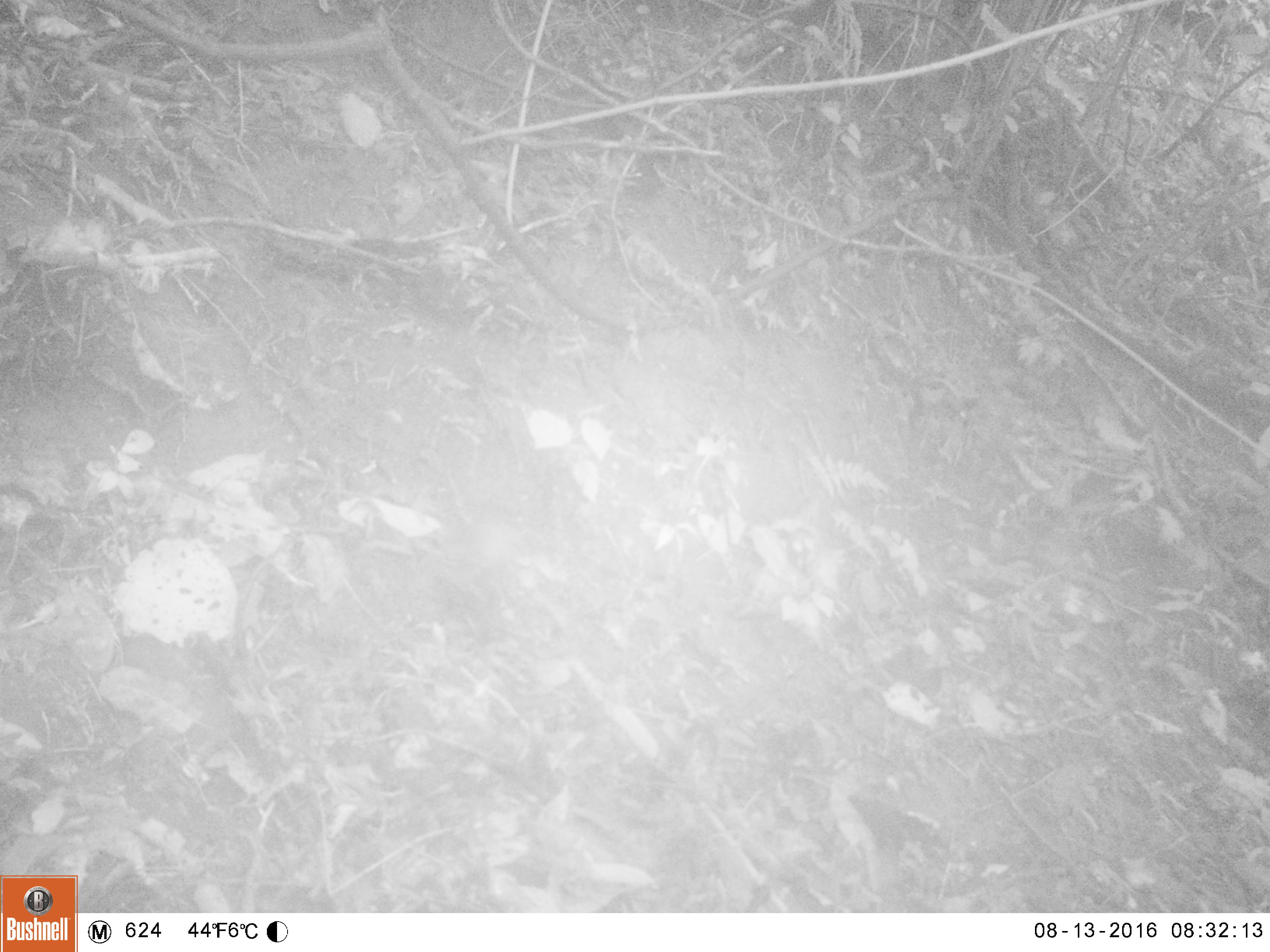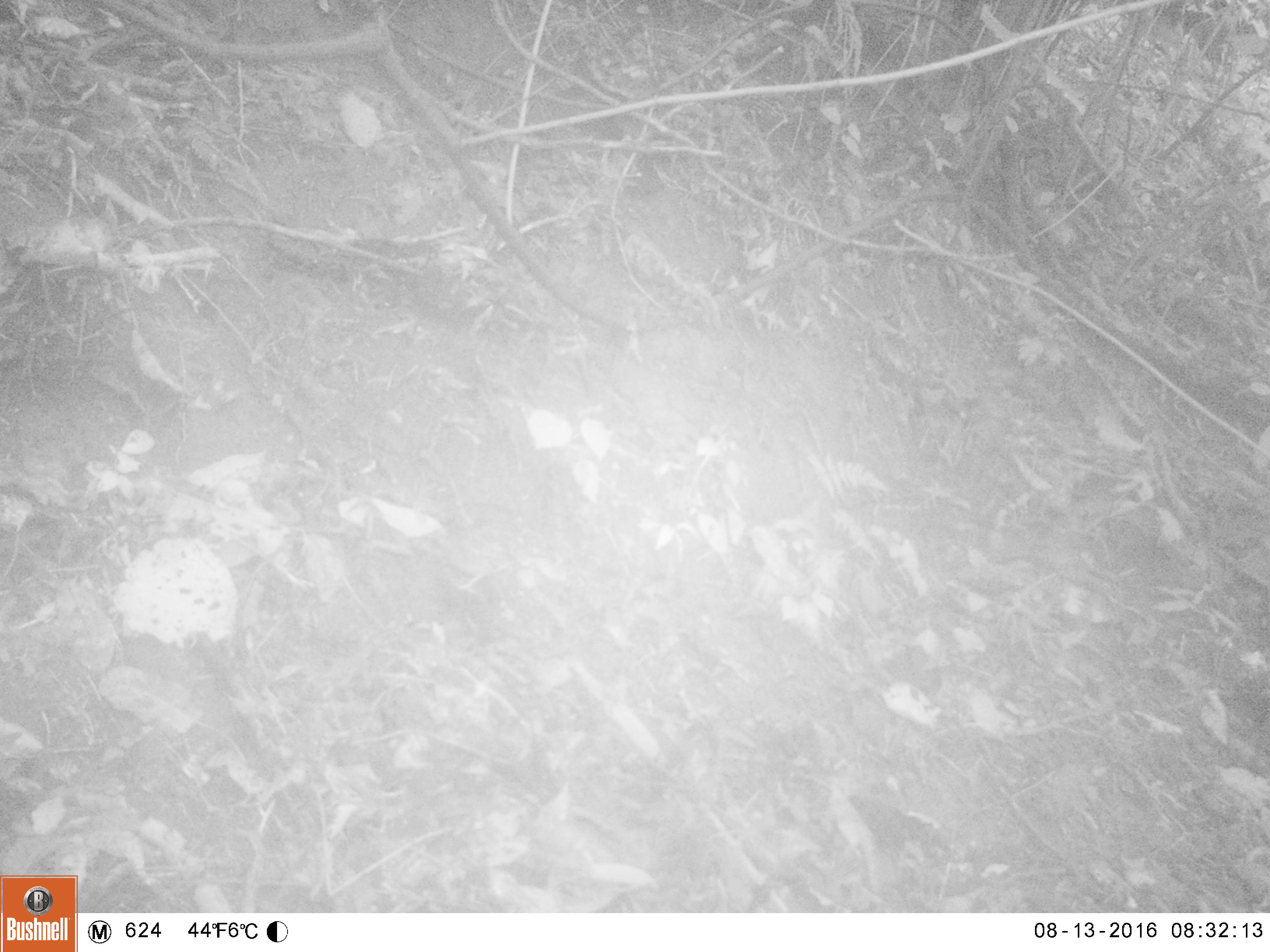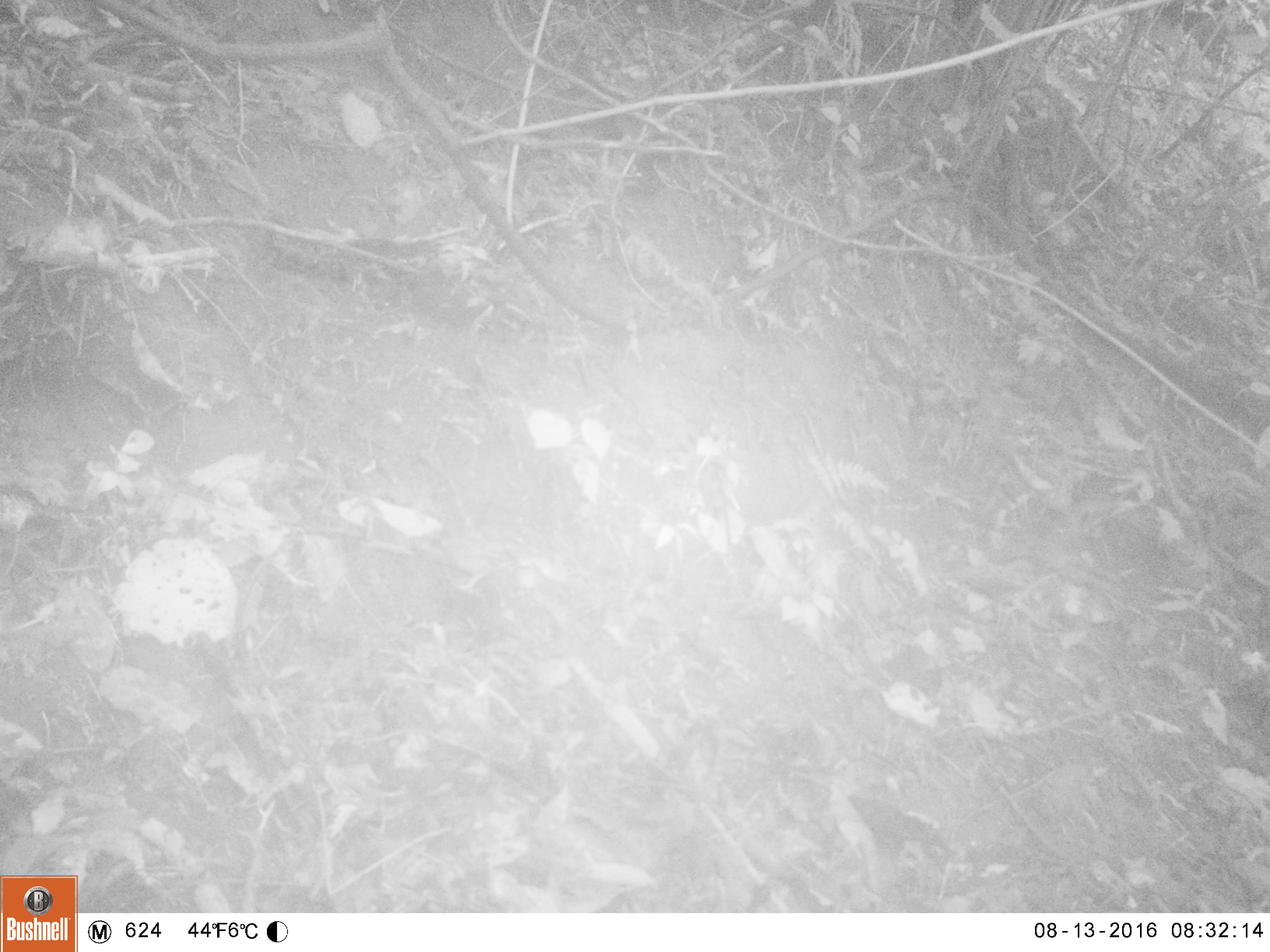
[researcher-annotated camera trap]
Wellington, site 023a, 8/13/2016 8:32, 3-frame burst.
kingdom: Animalia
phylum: Chordata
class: Aves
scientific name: Aves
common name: bird